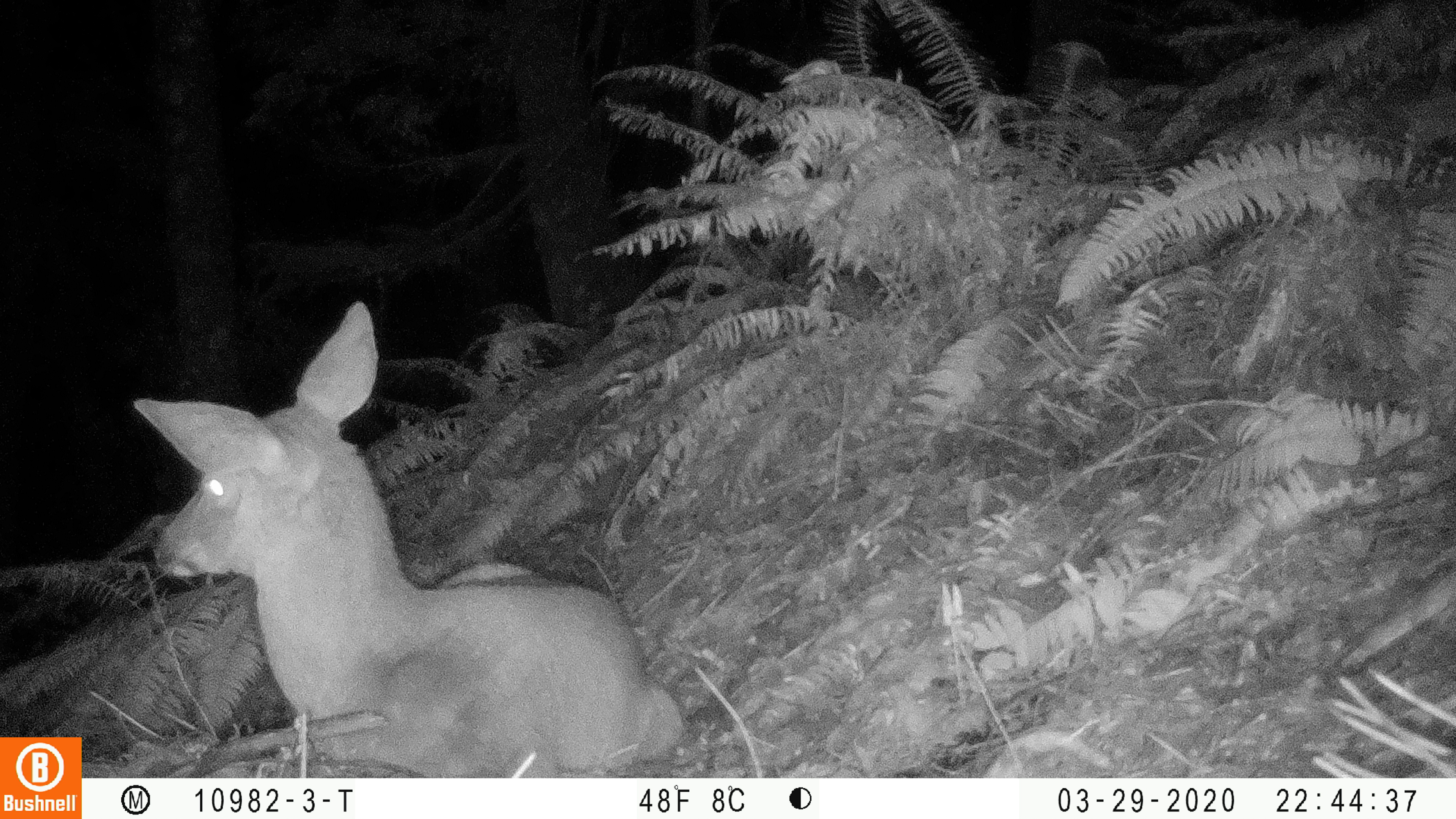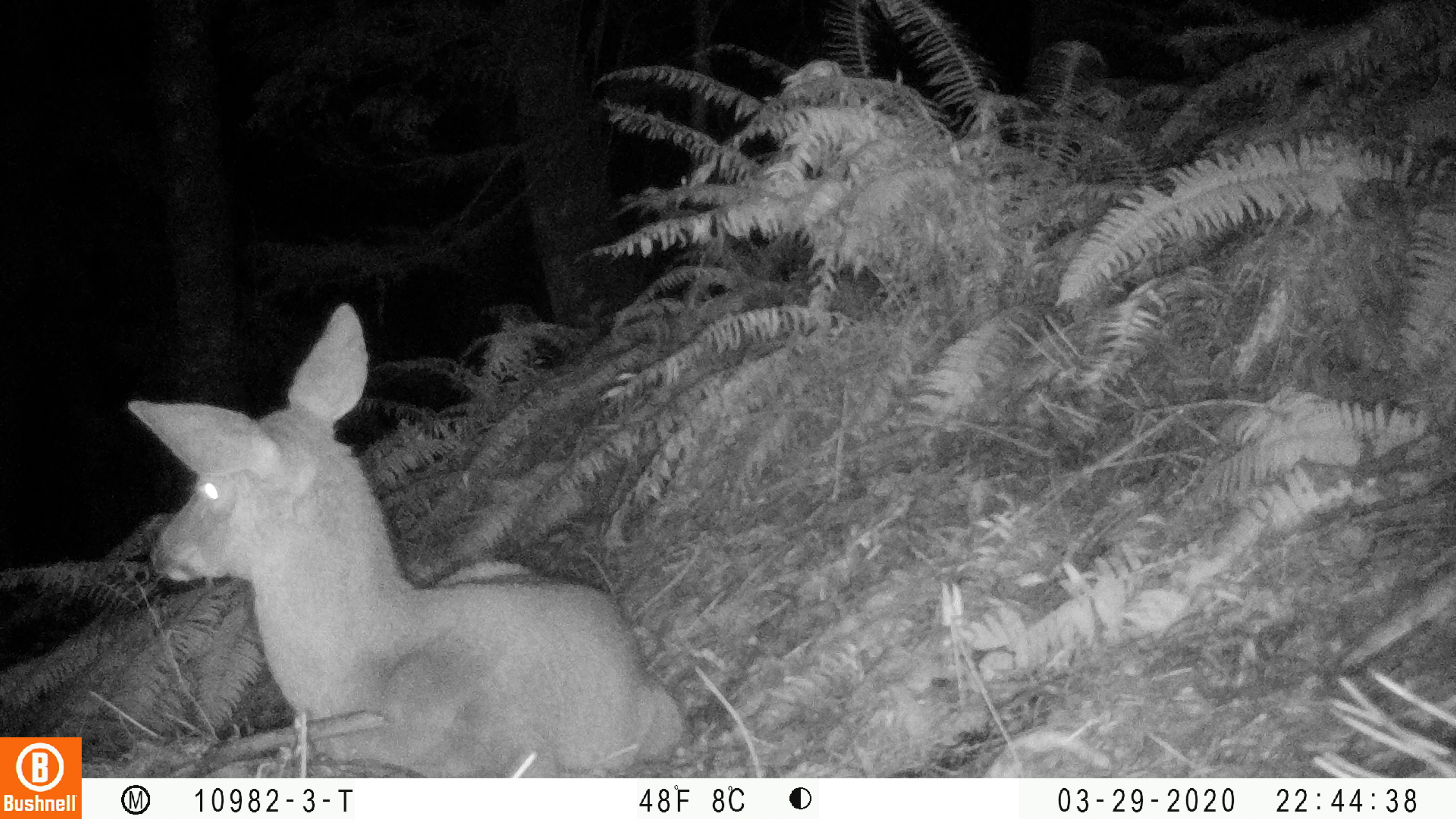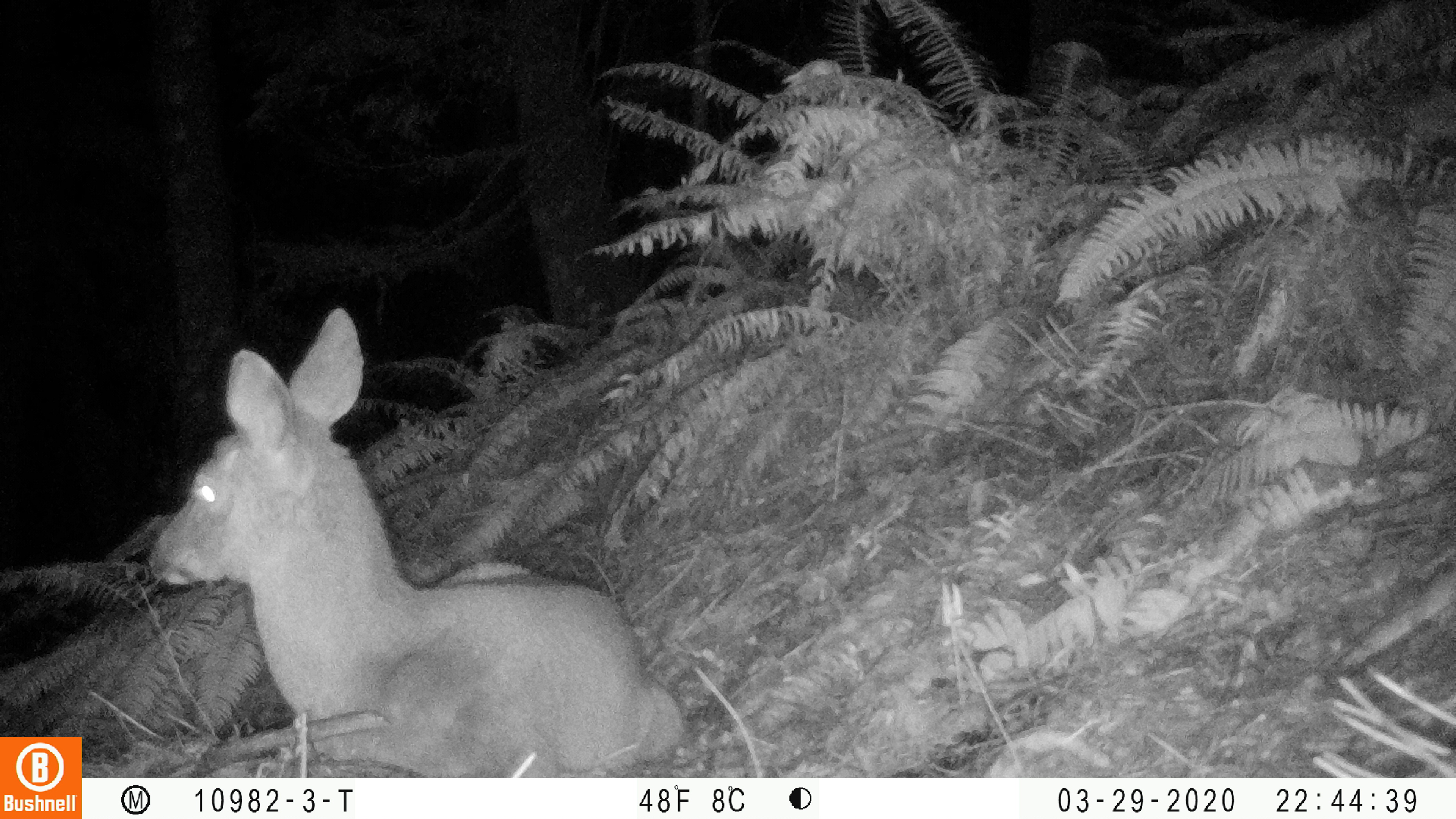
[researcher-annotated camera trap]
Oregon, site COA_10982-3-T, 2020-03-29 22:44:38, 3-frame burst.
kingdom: Animalia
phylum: Chordata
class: Mammalia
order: Artiodactyla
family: Cervidae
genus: Odocoileus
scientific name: Odocoileus hemionus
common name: black-tailed deer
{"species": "black-tailed deer (Odocoileus hemionus)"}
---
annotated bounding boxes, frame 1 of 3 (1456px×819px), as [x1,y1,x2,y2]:
black-tailed deer: [122,292,681,768]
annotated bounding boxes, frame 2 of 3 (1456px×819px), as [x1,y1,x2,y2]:
black-tailed deer: [112,294,687,766]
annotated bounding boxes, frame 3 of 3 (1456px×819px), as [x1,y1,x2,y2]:
black-tailed deer: [143,298,689,765]